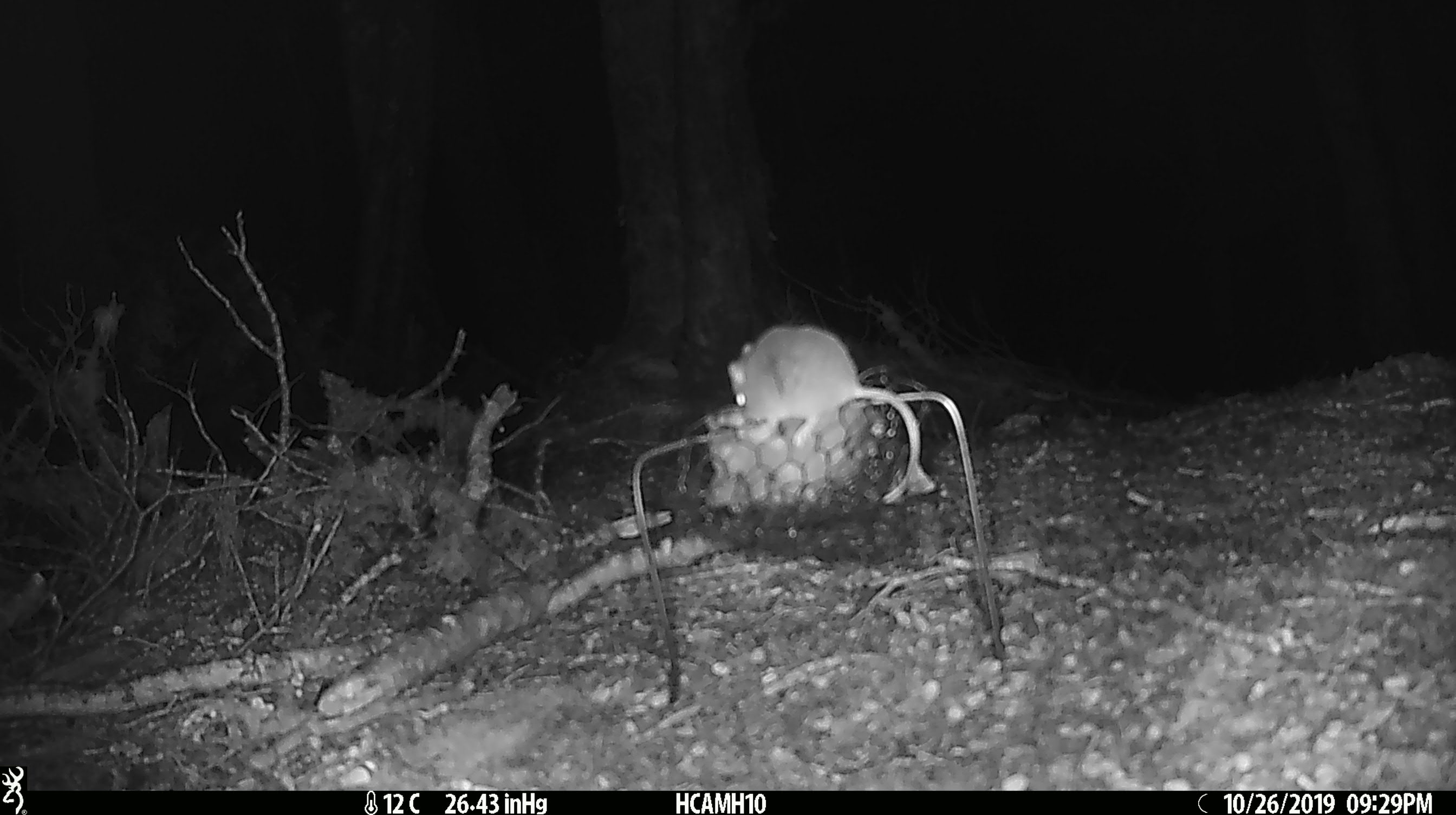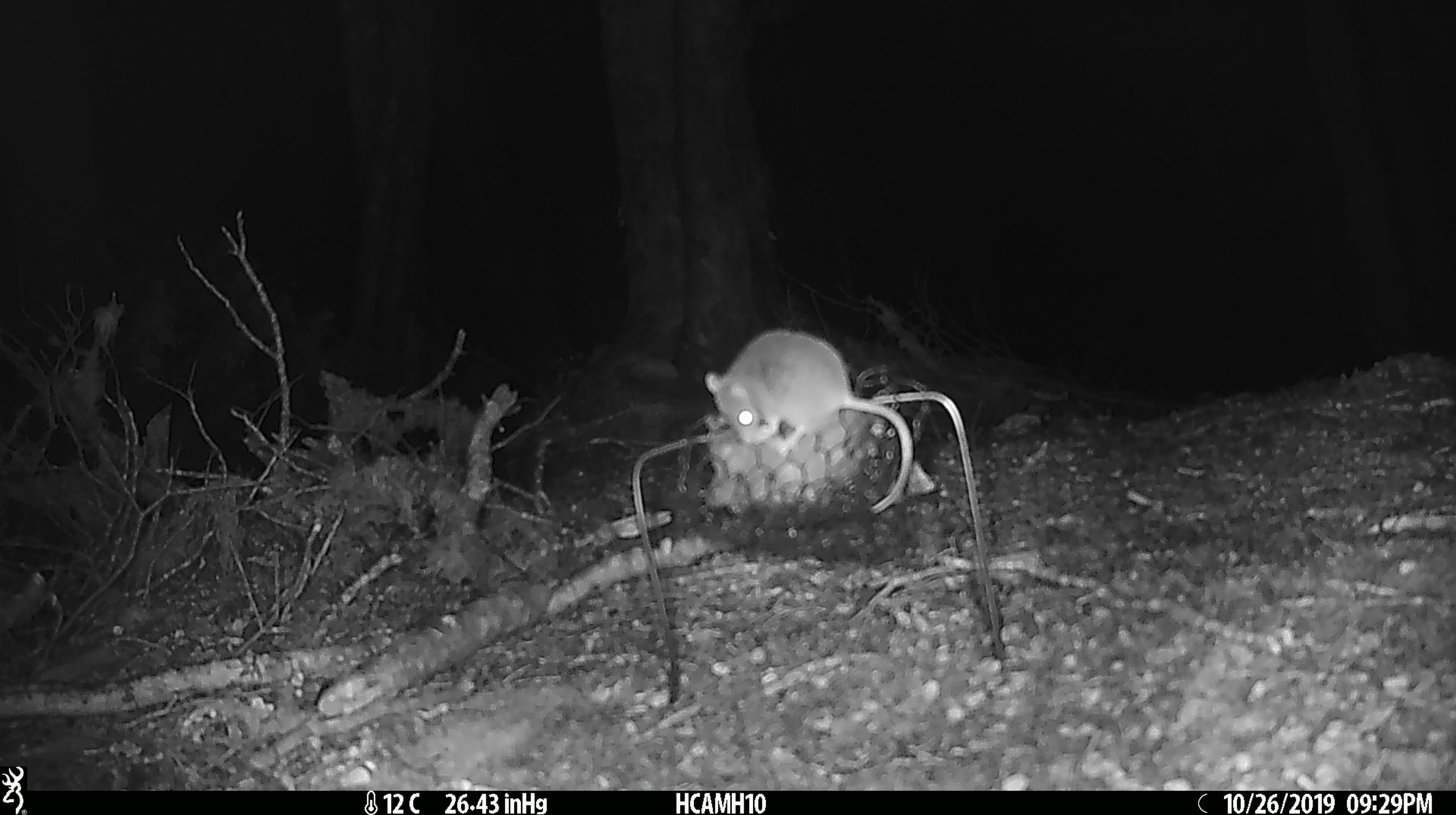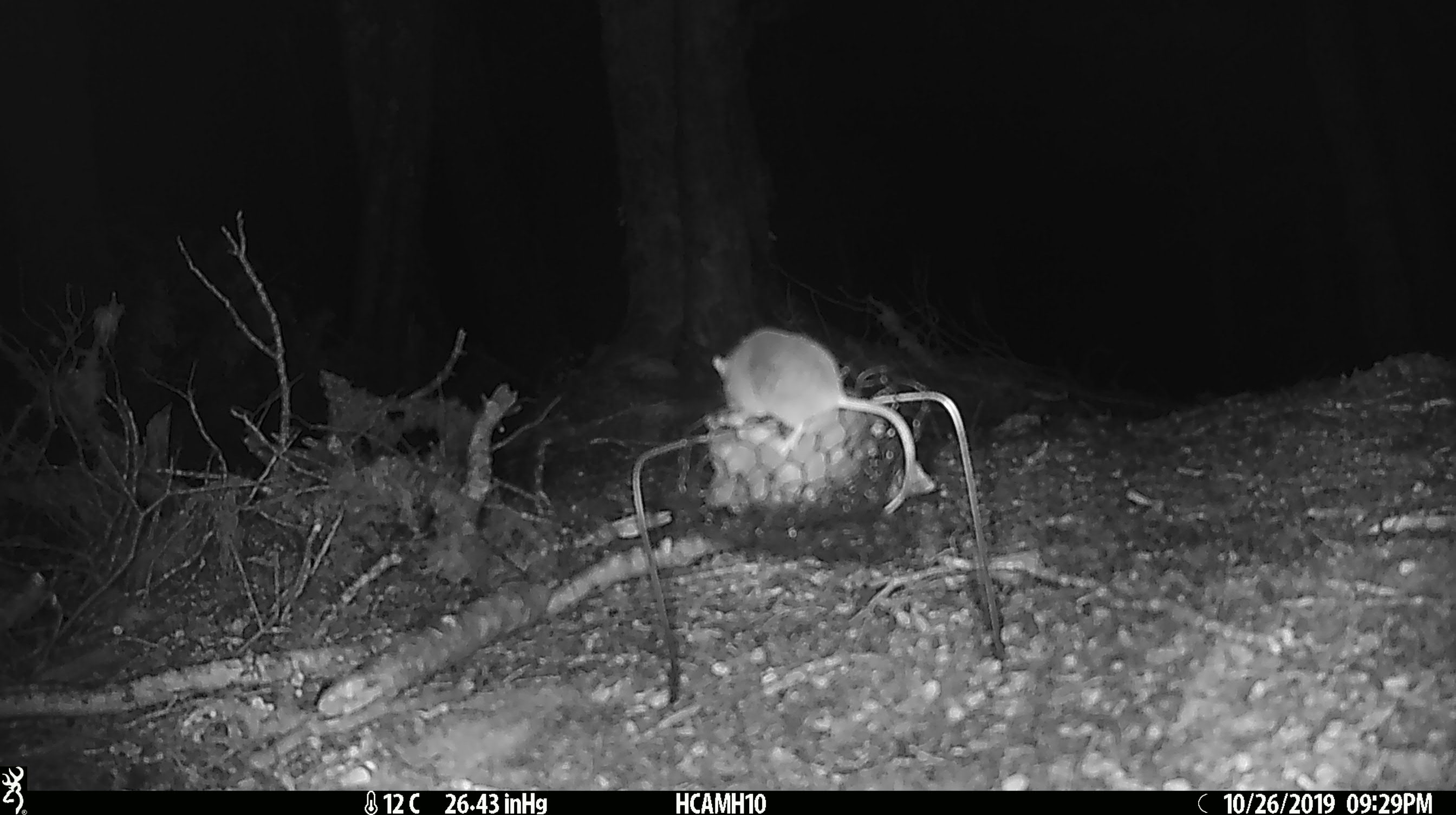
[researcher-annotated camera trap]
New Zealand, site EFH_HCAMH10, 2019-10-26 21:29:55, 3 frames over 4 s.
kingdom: Animalia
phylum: Chordata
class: Mammalia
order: Rodentia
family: Muridae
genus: Mus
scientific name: Mus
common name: mouse